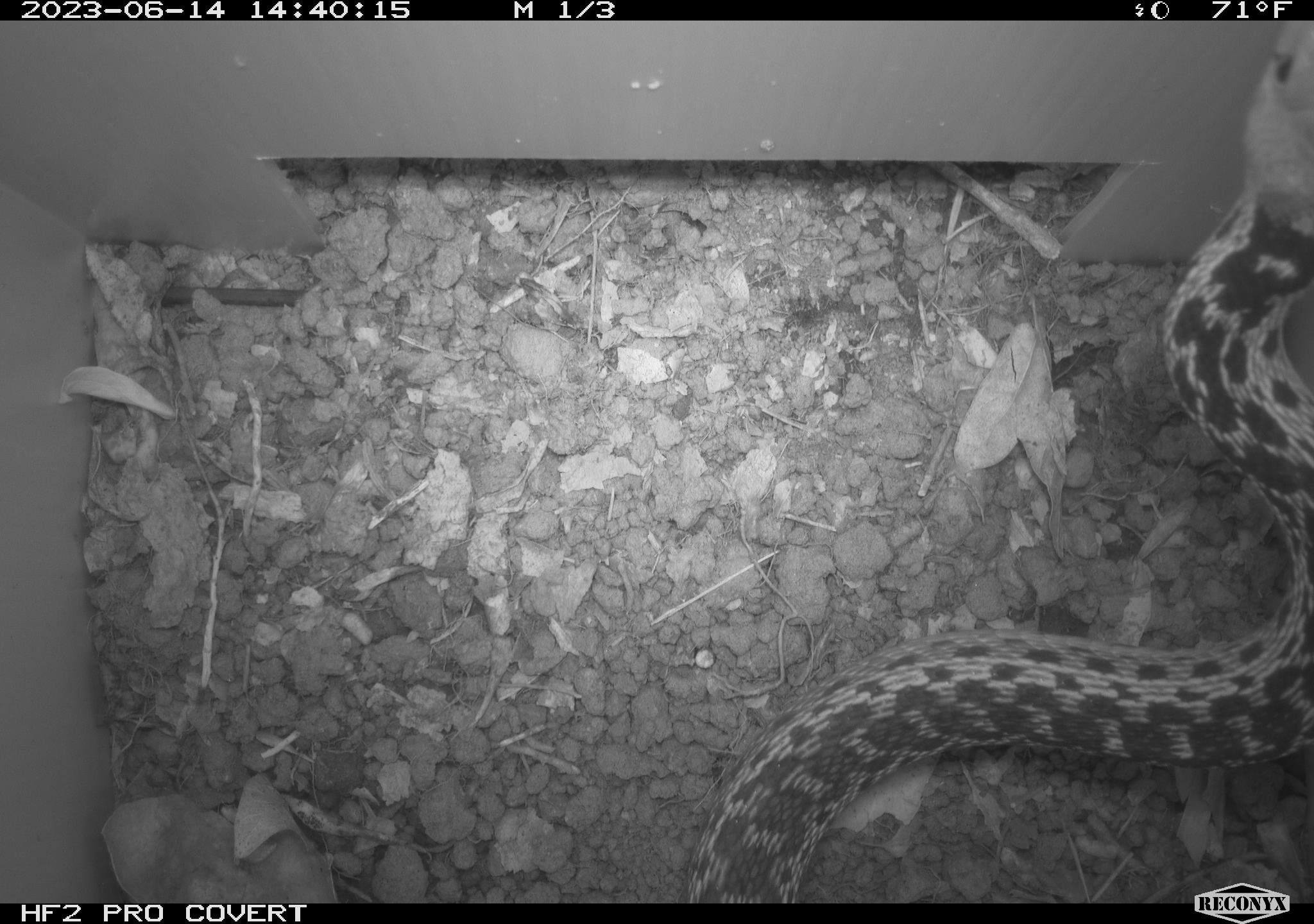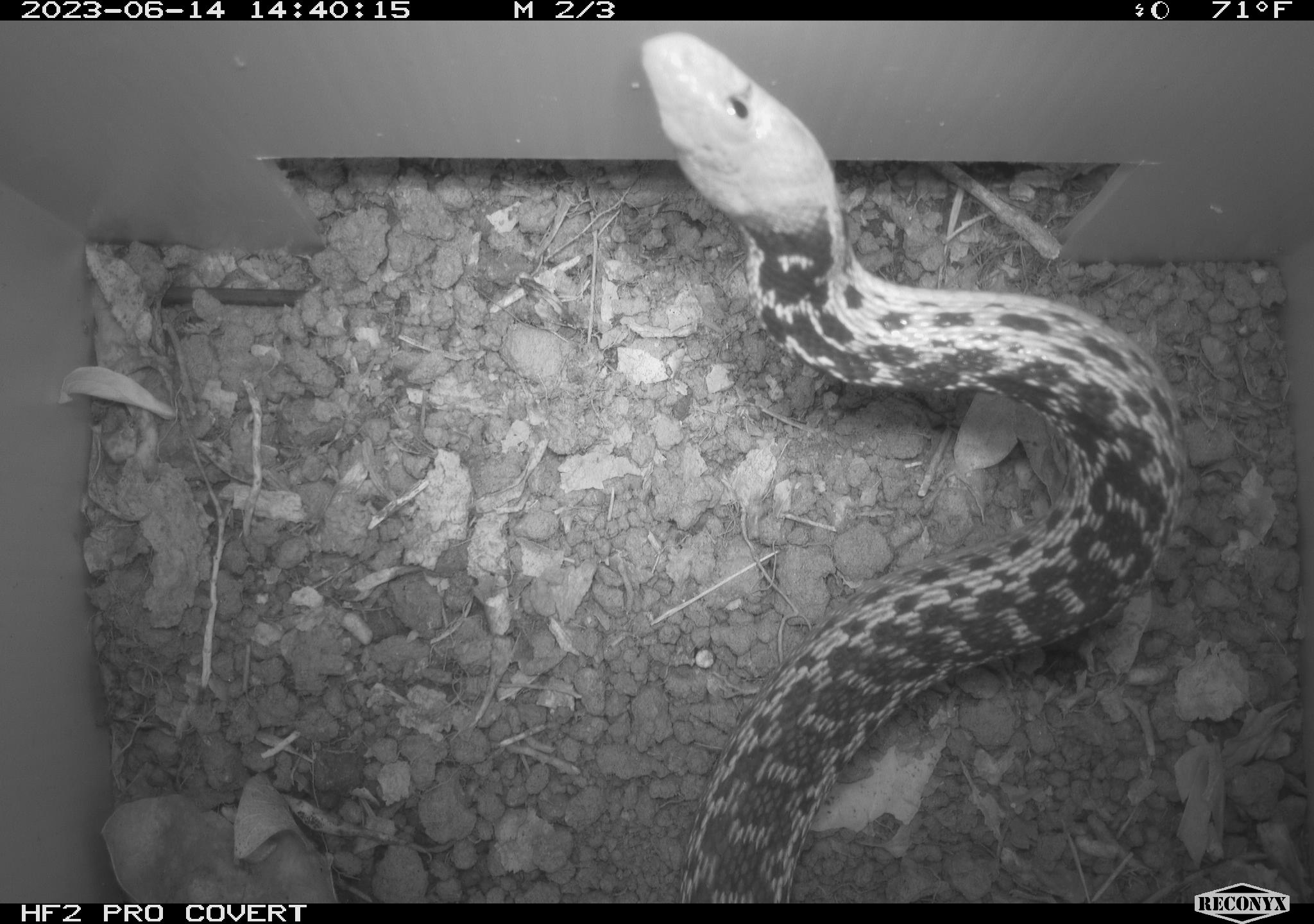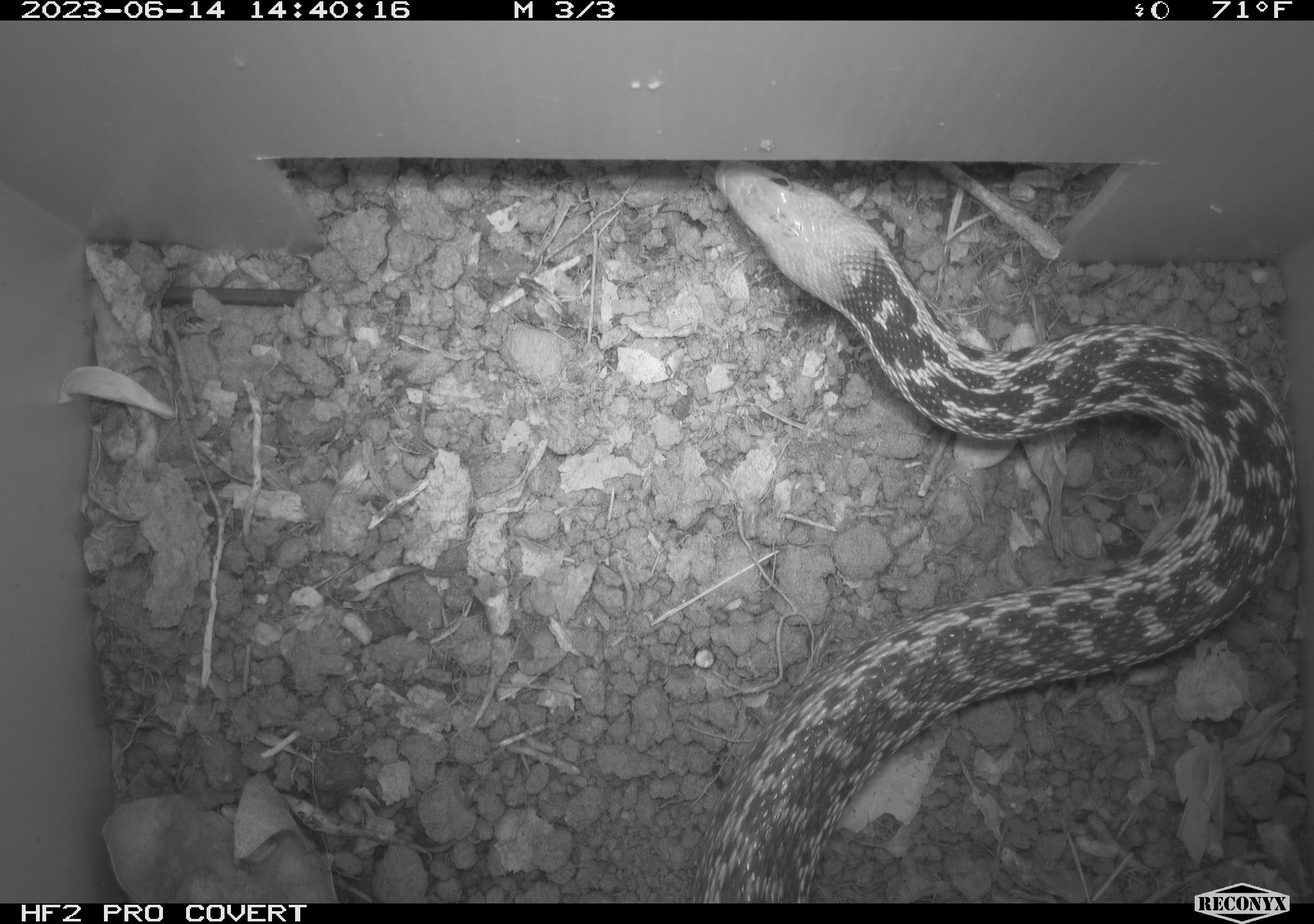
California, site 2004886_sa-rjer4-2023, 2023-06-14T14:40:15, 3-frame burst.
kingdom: Animalia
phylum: Chordata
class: Reptilia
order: Squamata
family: Colubridae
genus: Pituophis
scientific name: Pituophis catenifer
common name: gophersnake